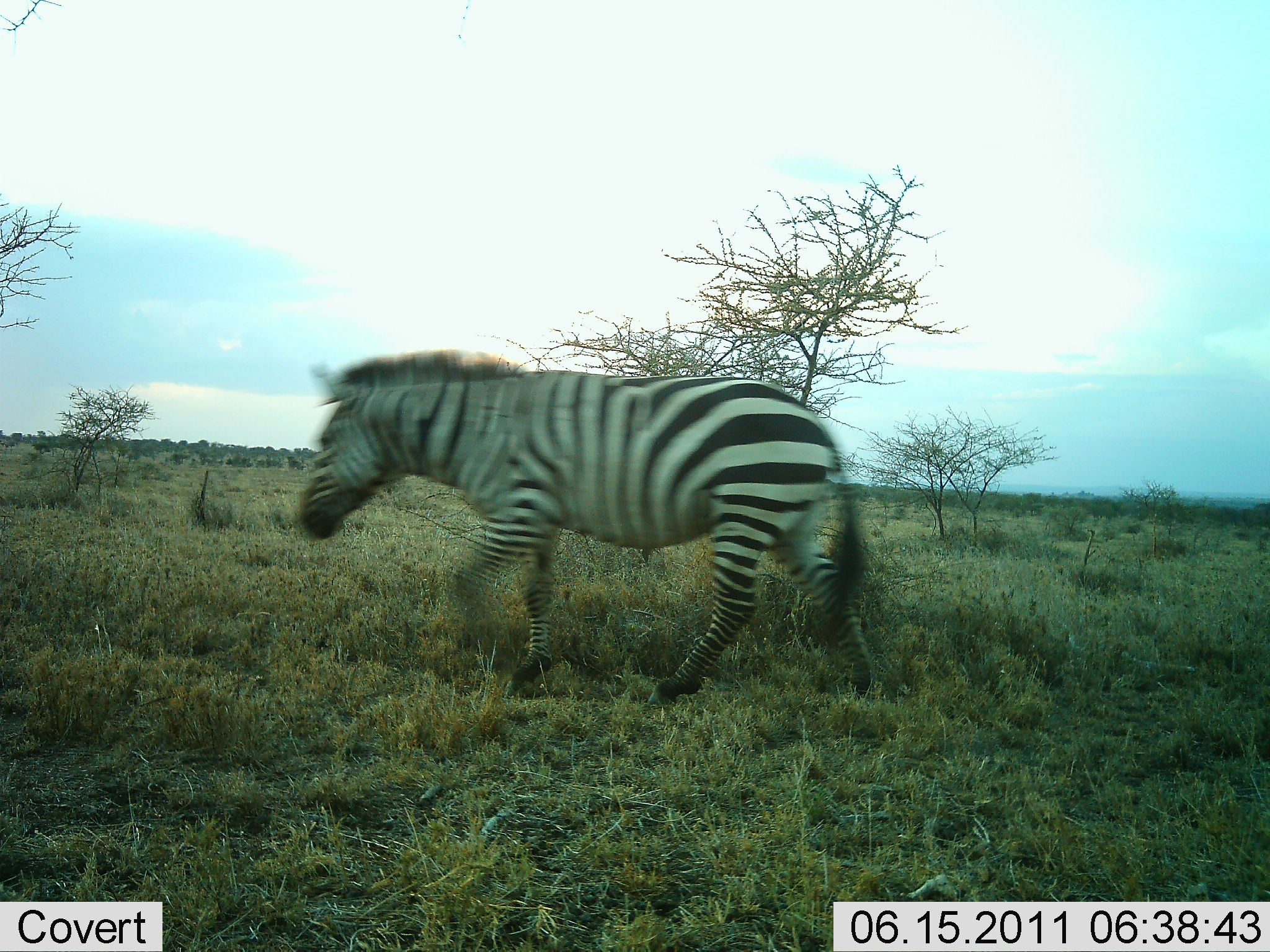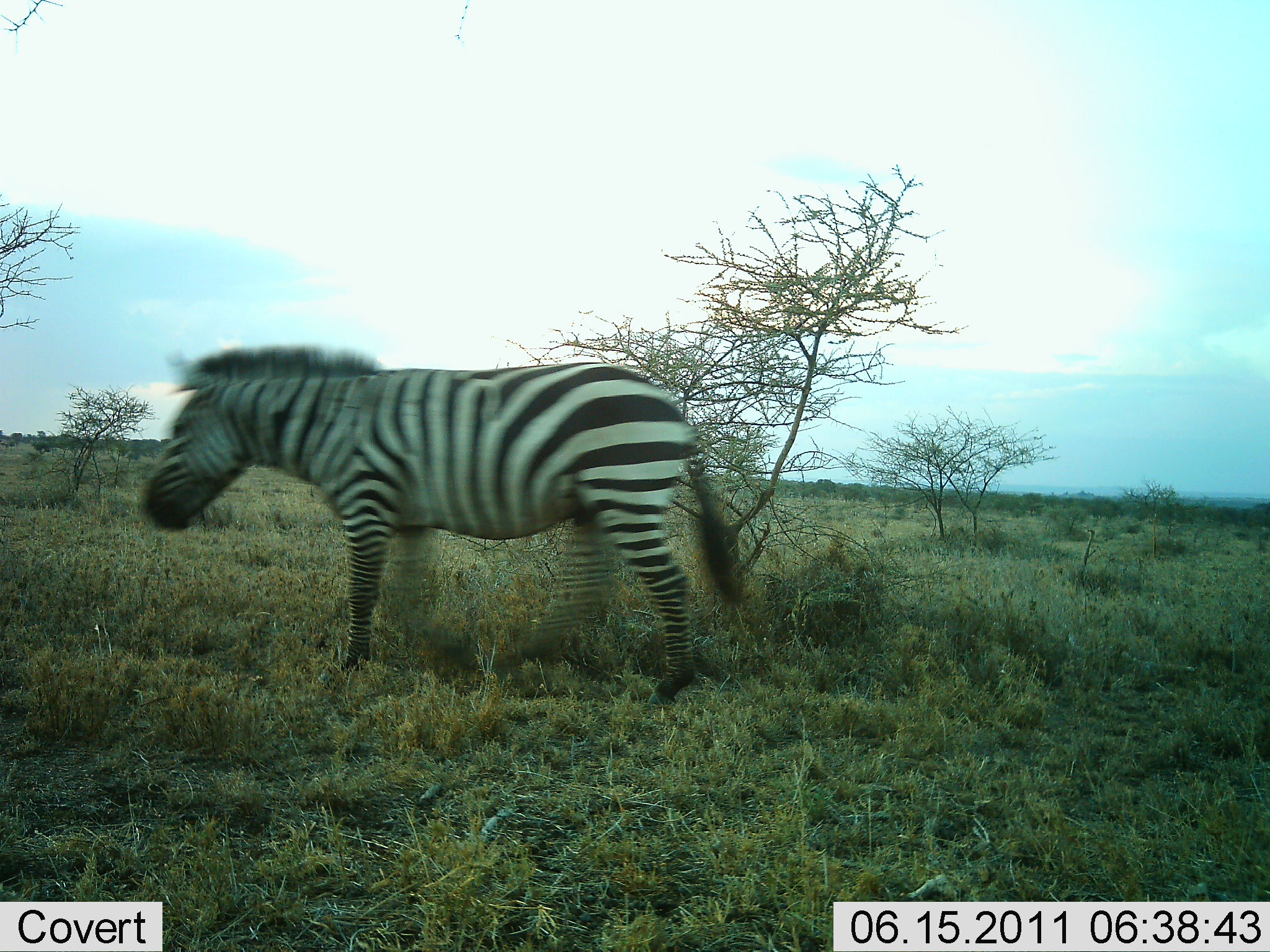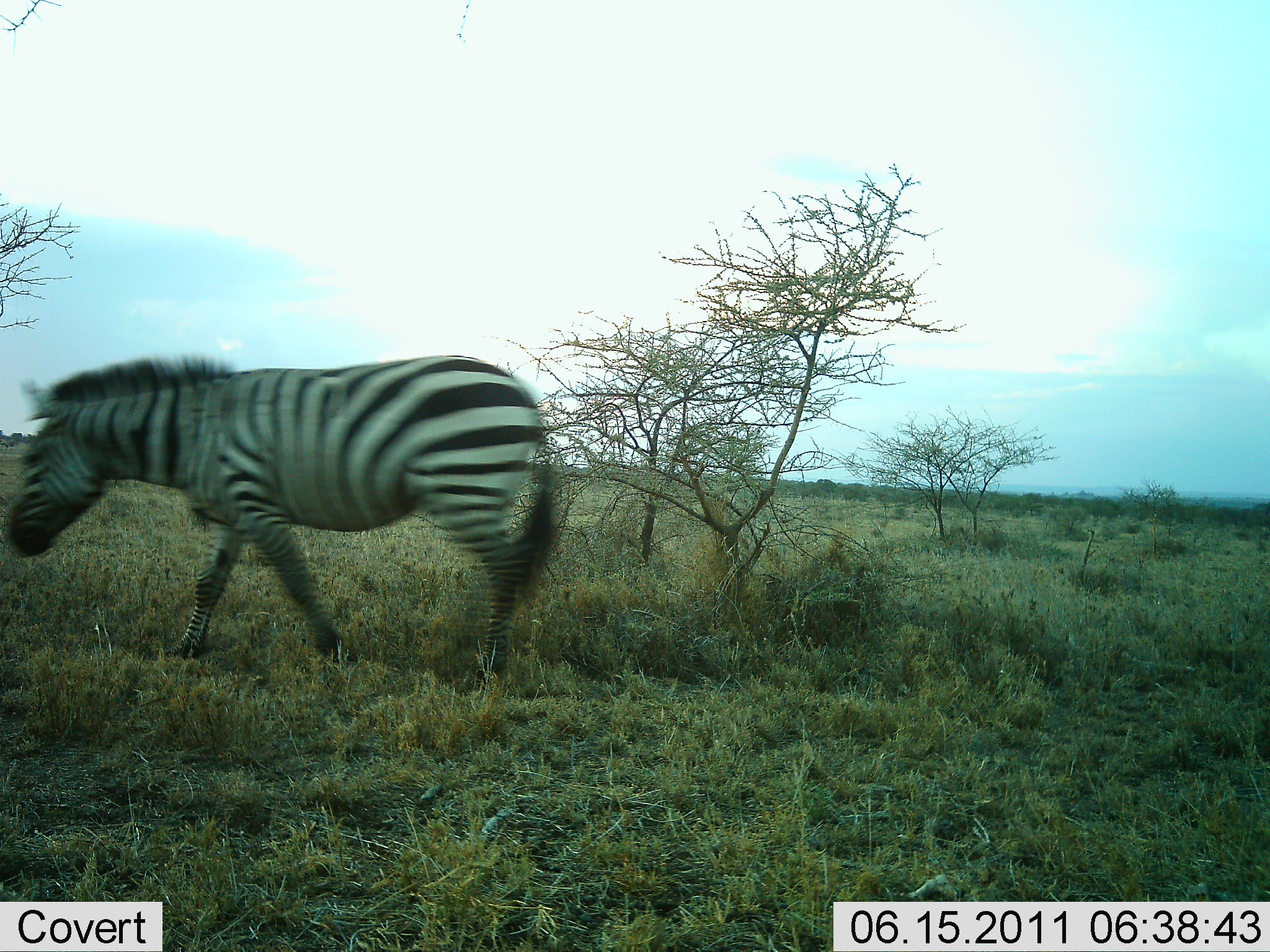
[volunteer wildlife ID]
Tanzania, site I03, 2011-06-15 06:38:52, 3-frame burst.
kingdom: Animalia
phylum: Chordata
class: Mammalia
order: Perissodactyla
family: Equidae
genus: Equus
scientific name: Equus quagga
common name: plains zebra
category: zebra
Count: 1.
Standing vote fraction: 0%.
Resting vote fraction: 0%.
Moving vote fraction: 100%.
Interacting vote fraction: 0%.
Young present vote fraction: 0%.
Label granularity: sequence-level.